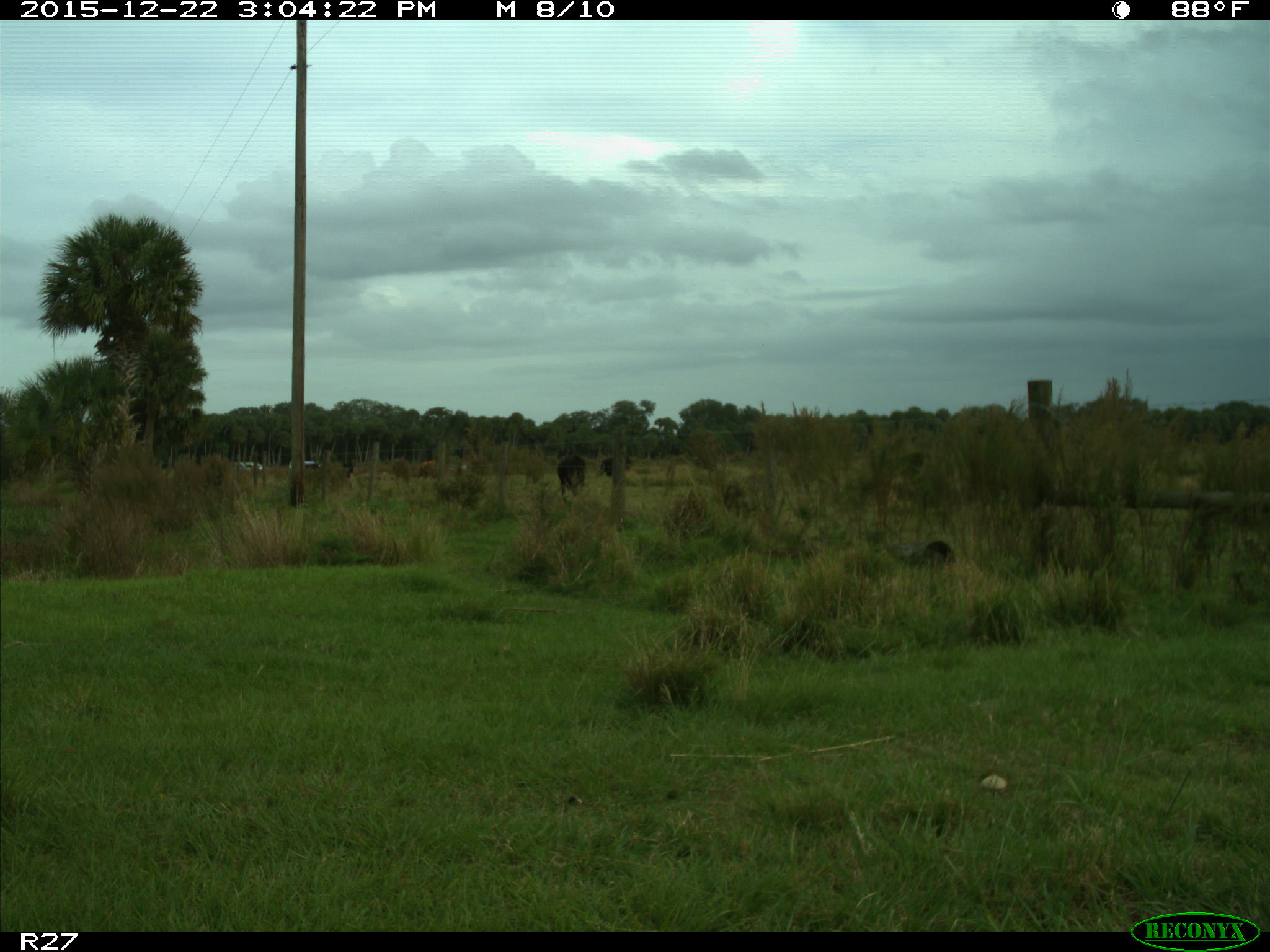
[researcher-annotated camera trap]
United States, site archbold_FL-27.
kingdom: Animalia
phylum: Chordata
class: Mammalia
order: Artiodactyla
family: Bovidae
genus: Bos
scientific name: Bos taurus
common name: domestic cow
Bos taurus (domestic cow).